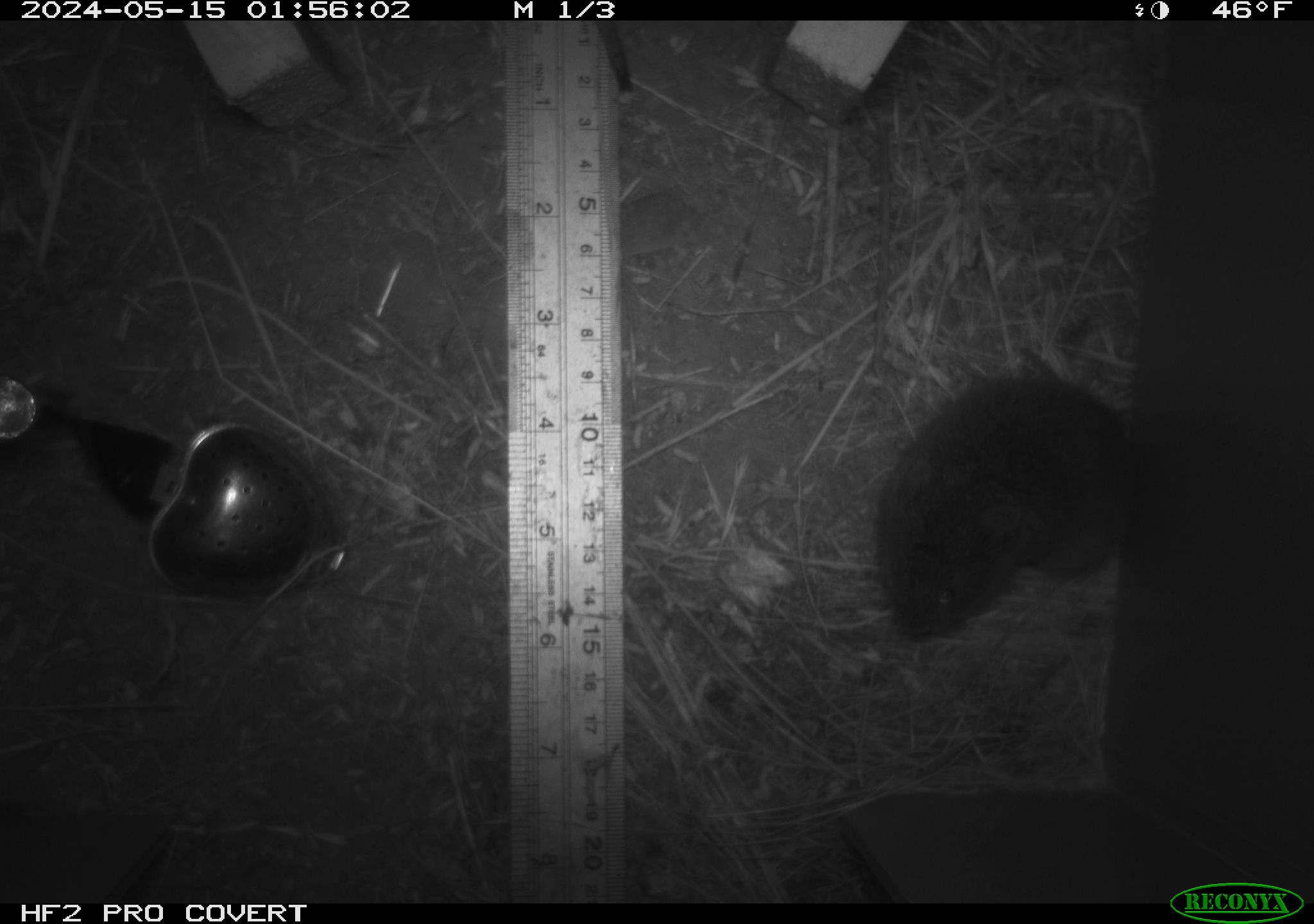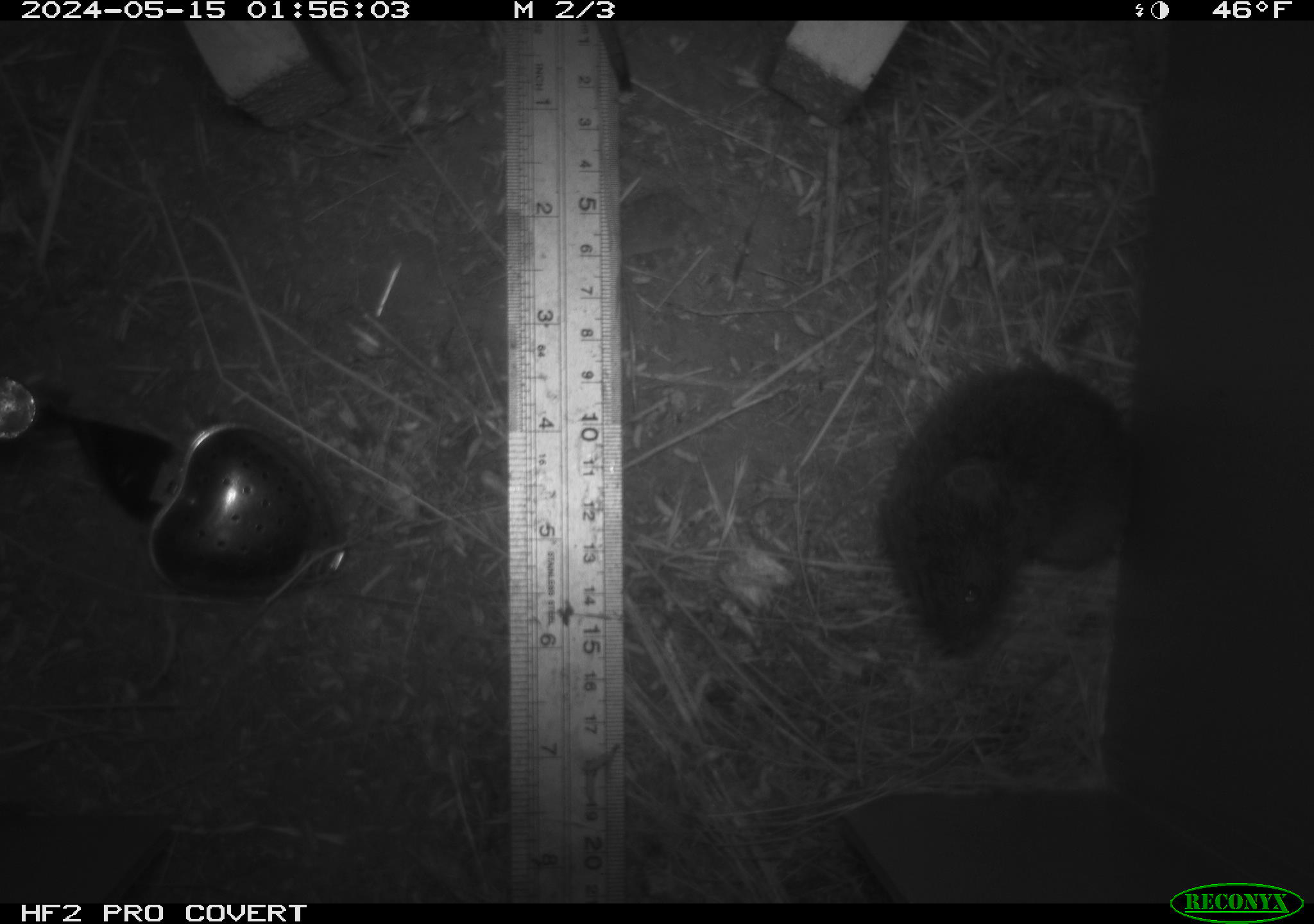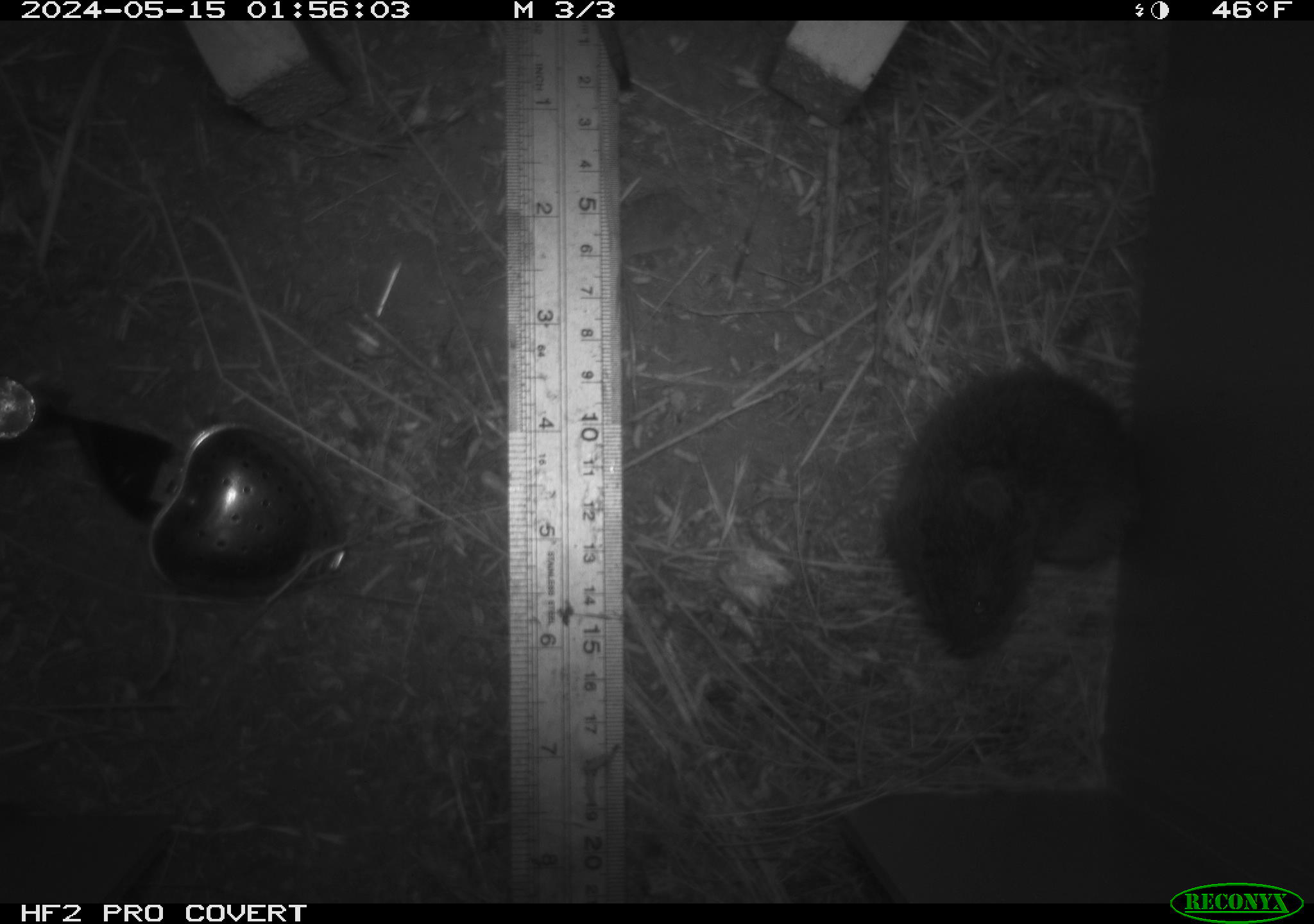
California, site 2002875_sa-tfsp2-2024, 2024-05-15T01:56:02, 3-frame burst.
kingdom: Animalia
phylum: Chordata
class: Mammalia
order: Rodentia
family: Cricetidae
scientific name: Arvicolinae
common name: voles, lemmings, and muskrats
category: arvicolinae subfamily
Arvicolinae subfamily (voles, lemmings, and muskrats) (Arvicolinae).